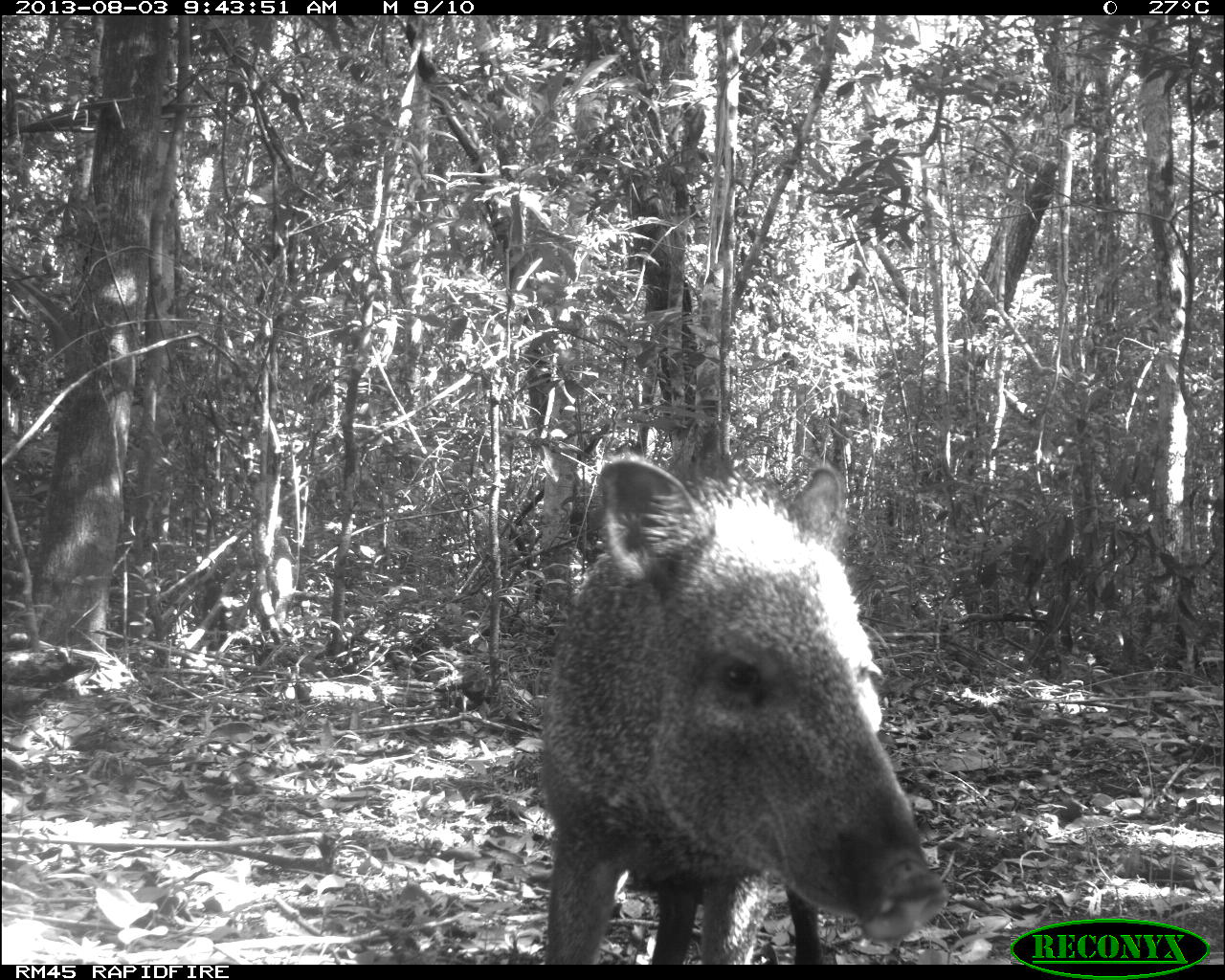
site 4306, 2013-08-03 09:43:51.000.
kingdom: Animalia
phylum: Chordata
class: Mammalia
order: Artiodactyla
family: Tayassuidae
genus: Pecari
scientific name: Pecari tajacu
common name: collared peccary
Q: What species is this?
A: Pecari tajacu (collared peccary).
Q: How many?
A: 1.